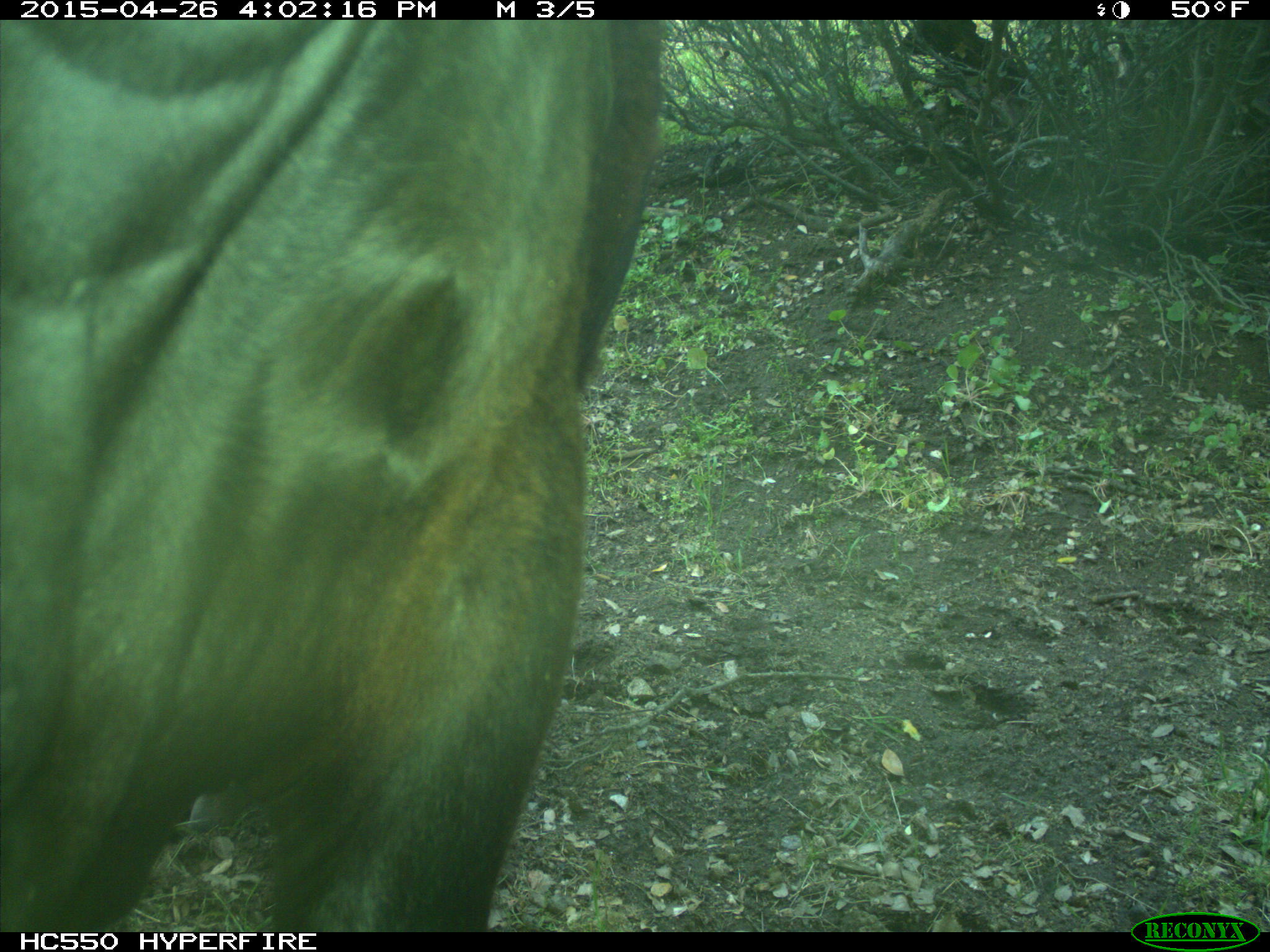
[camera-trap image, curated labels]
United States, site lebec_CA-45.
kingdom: Animalia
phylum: Chordata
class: Mammalia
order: Artiodactyla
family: Bovidae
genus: Bos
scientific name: Bos taurus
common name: domestic cow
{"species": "Bos taurus (domestic cow)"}